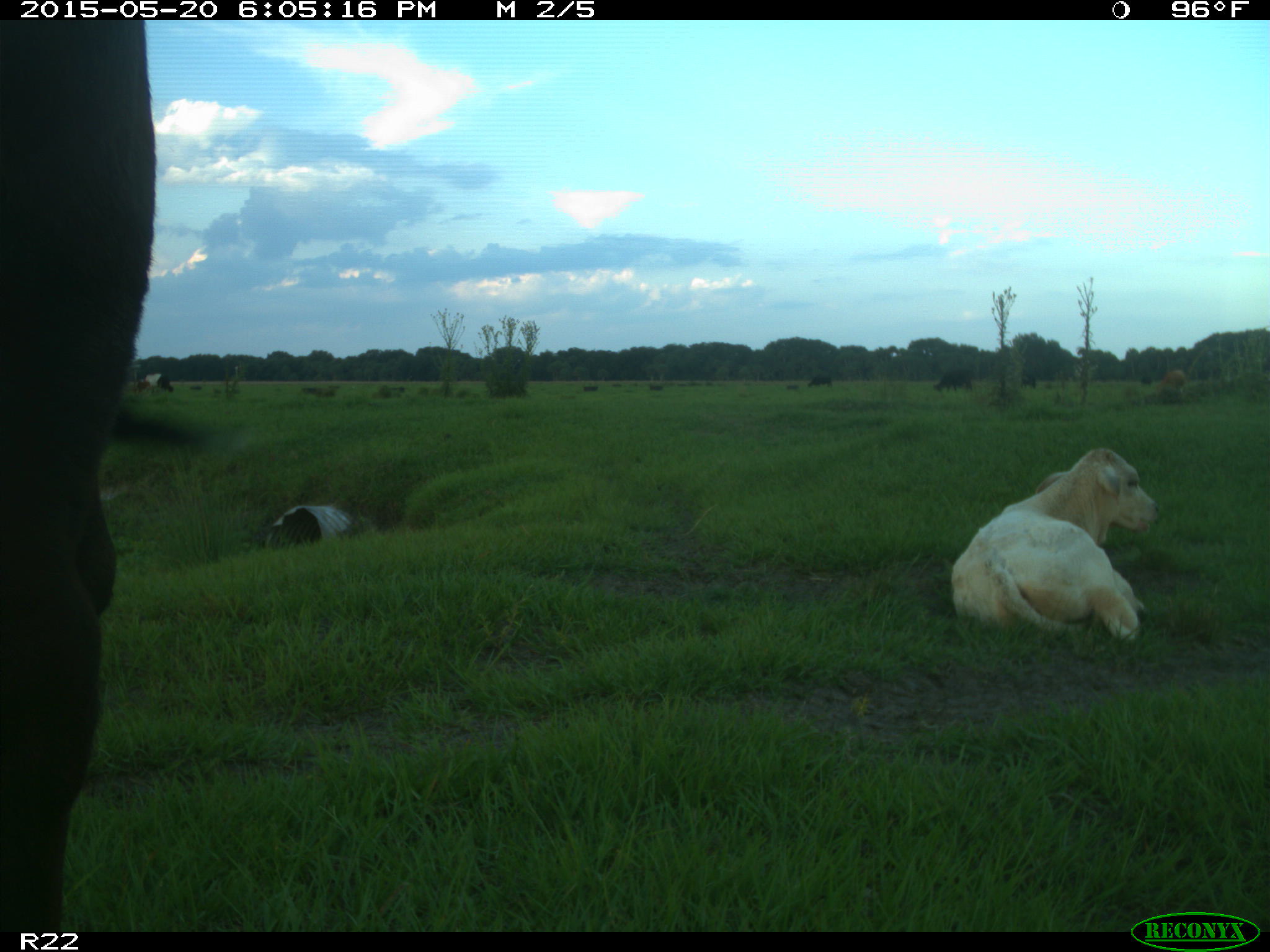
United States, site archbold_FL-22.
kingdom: Animalia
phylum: Chordata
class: Mammalia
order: Artiodactyla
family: Bovidae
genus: Bos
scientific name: Bos taurus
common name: domestic cow